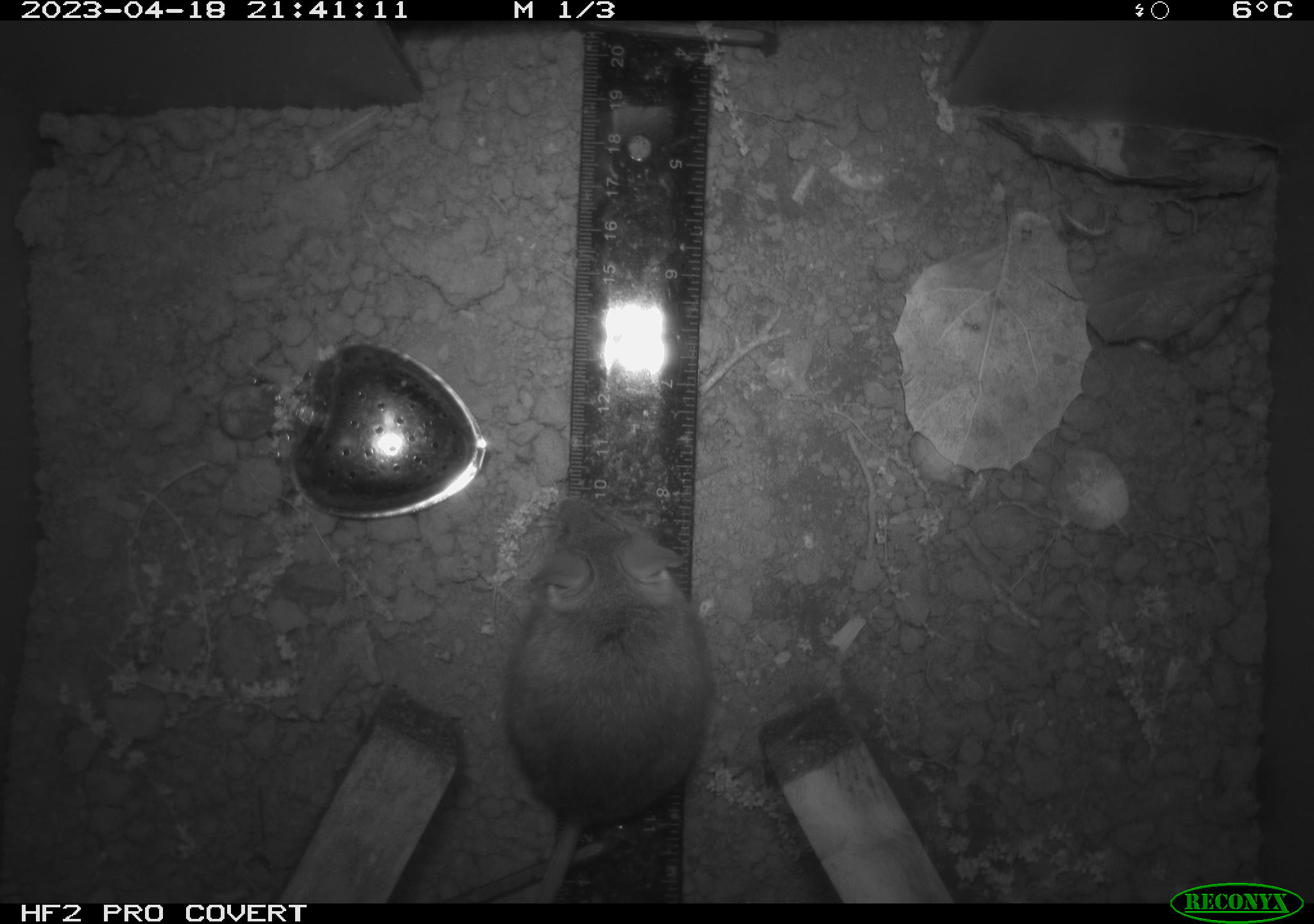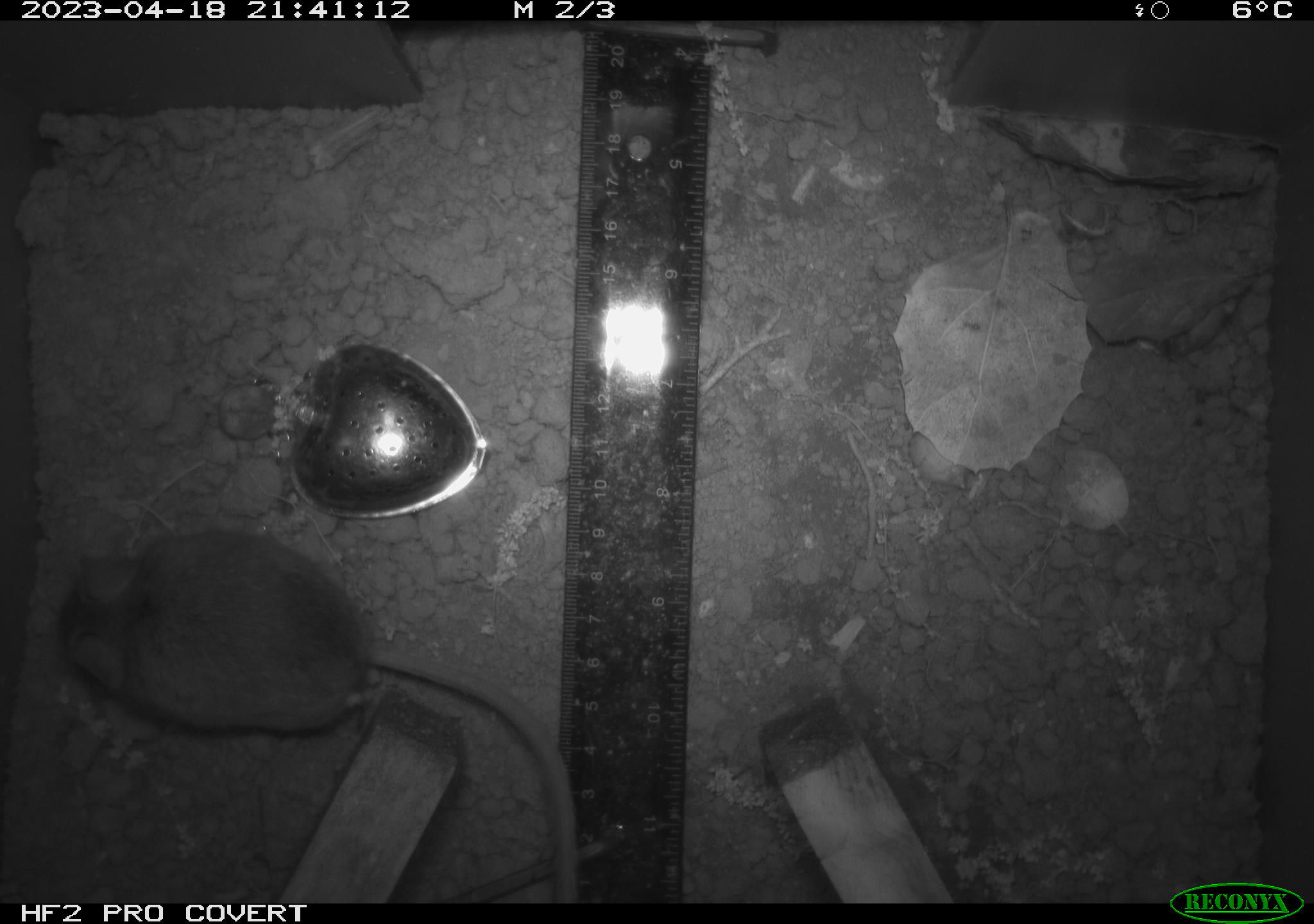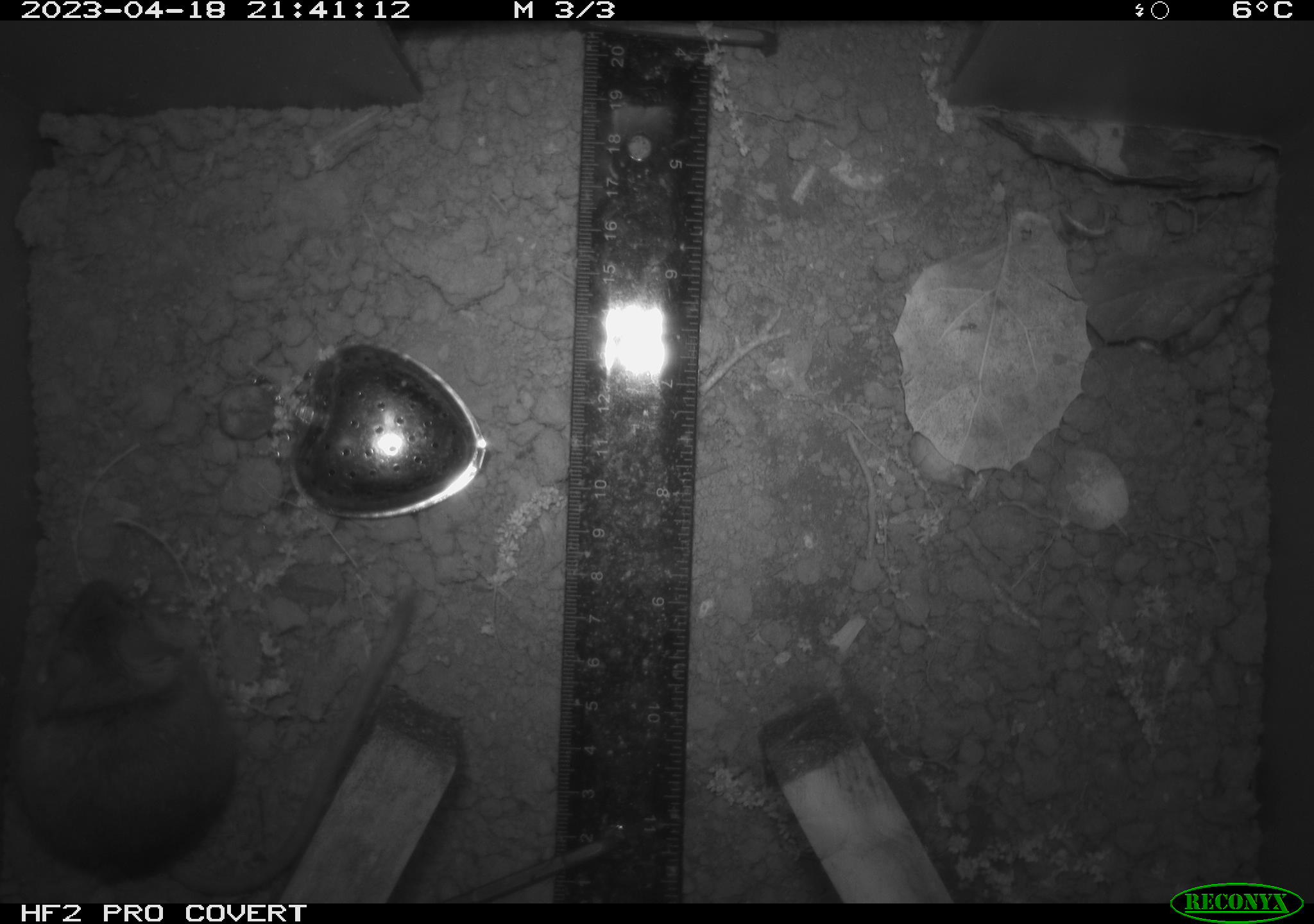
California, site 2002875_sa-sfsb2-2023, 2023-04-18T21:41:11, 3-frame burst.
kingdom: Animalia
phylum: Chordata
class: Mammalia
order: Rodentia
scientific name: Rodentia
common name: mouse species